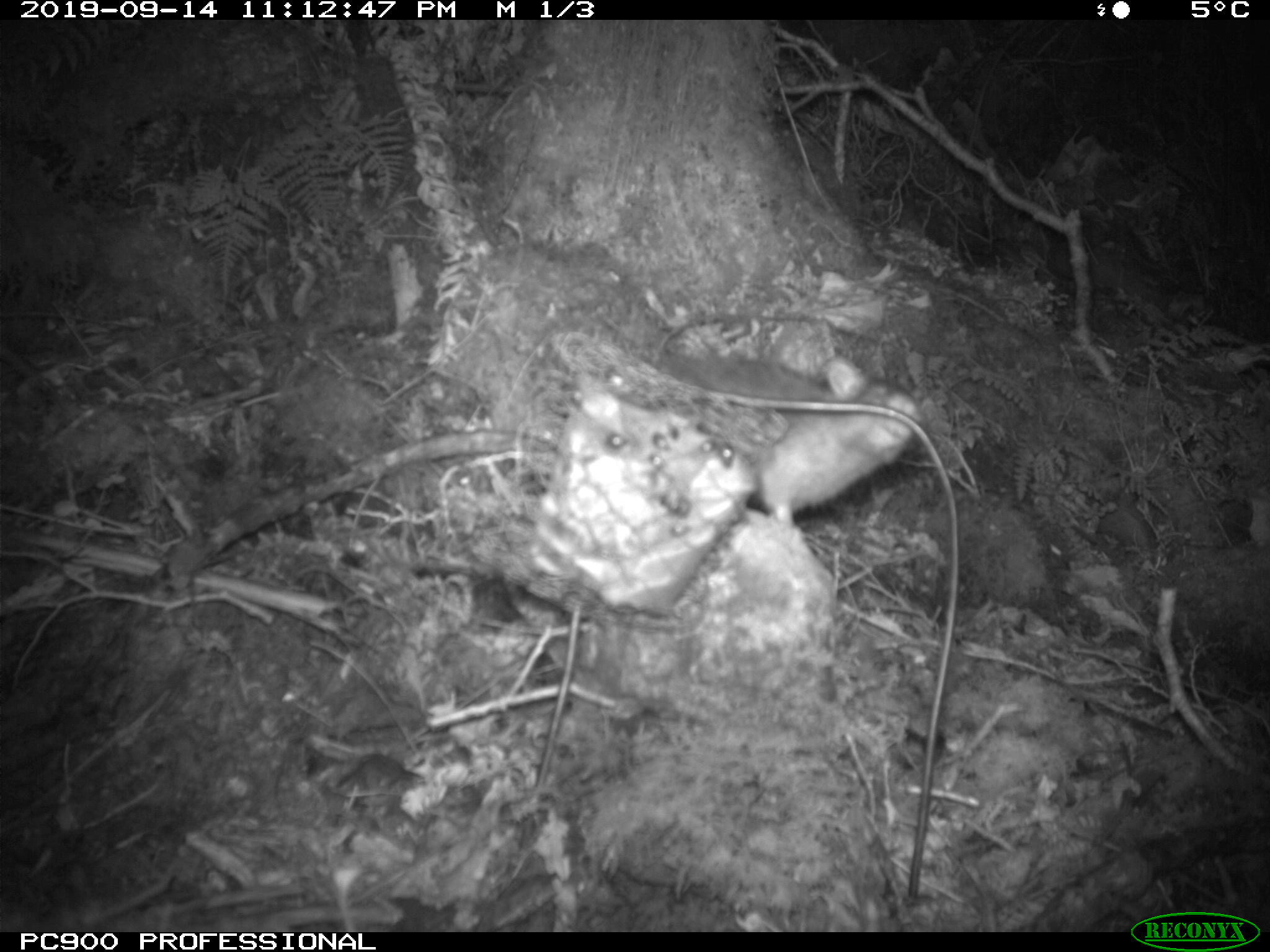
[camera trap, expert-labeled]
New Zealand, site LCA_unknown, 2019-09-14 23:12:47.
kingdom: Animalia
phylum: Chordata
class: Mammalia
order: Rodentia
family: Muridae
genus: Rattus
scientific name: Rattus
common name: rat